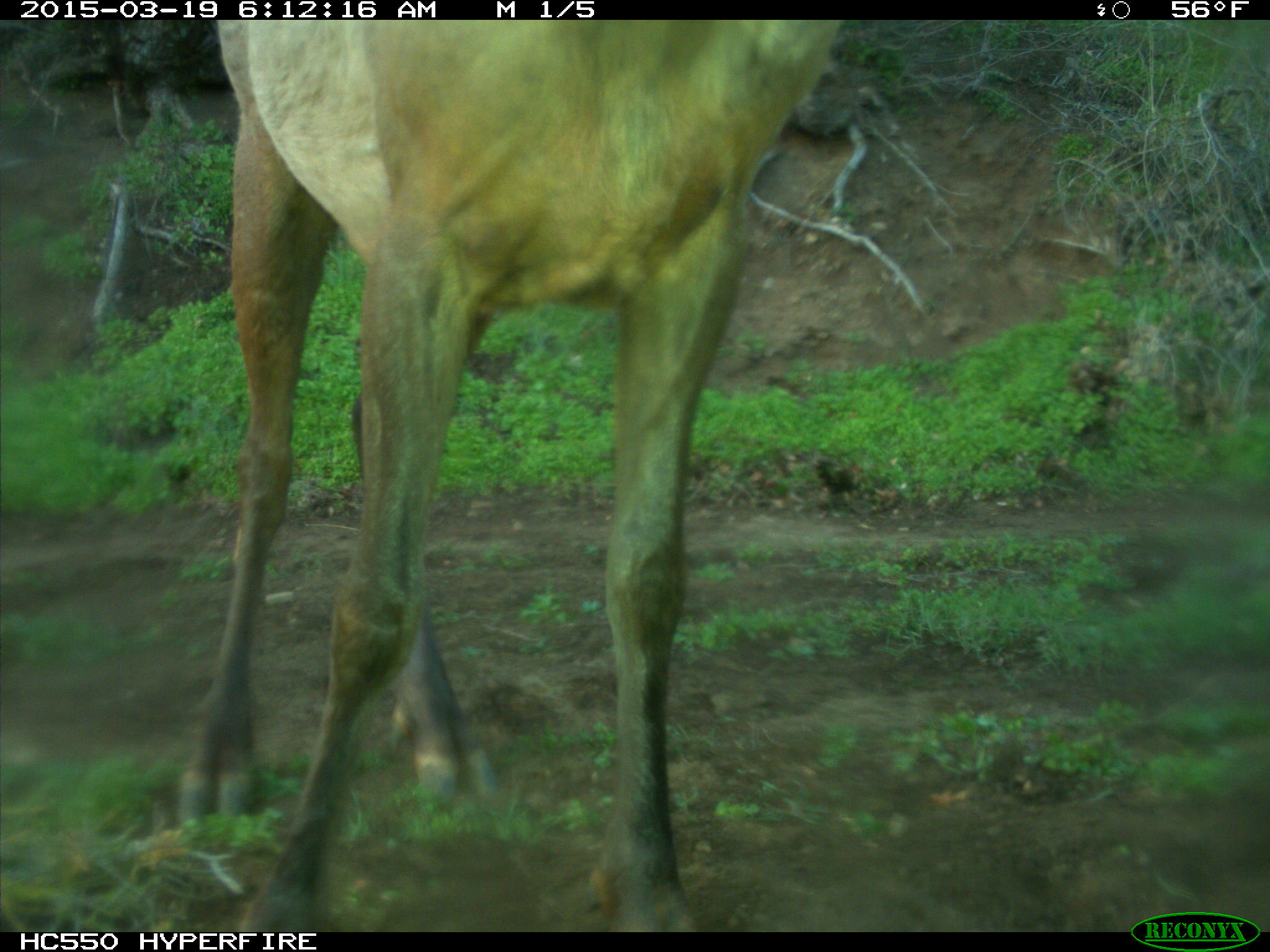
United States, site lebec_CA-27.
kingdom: Animalia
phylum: Chordata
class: Mammalia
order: Artiodactyla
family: Cervidae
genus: Cervus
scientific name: Cervus canadensis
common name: elk